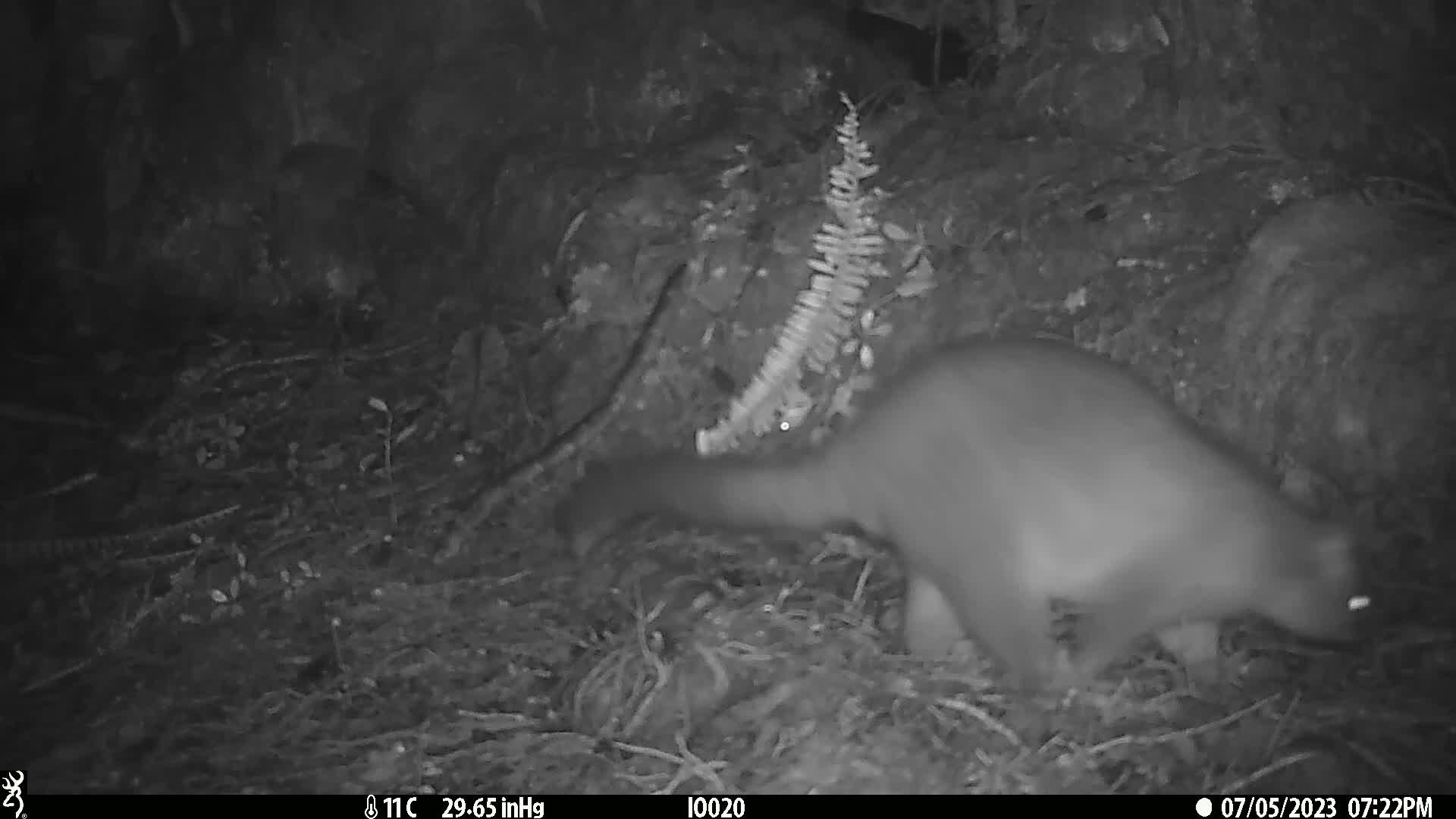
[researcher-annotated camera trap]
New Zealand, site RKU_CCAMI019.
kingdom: Animalia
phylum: Chordata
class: Mammalia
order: Diprotodontia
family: Phalangeridae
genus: Trichosurus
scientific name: Trichosurus vulpecula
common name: common brushtail possum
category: possum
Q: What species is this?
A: Possum (common brushtail possum) (Trichosurus vulpecula).